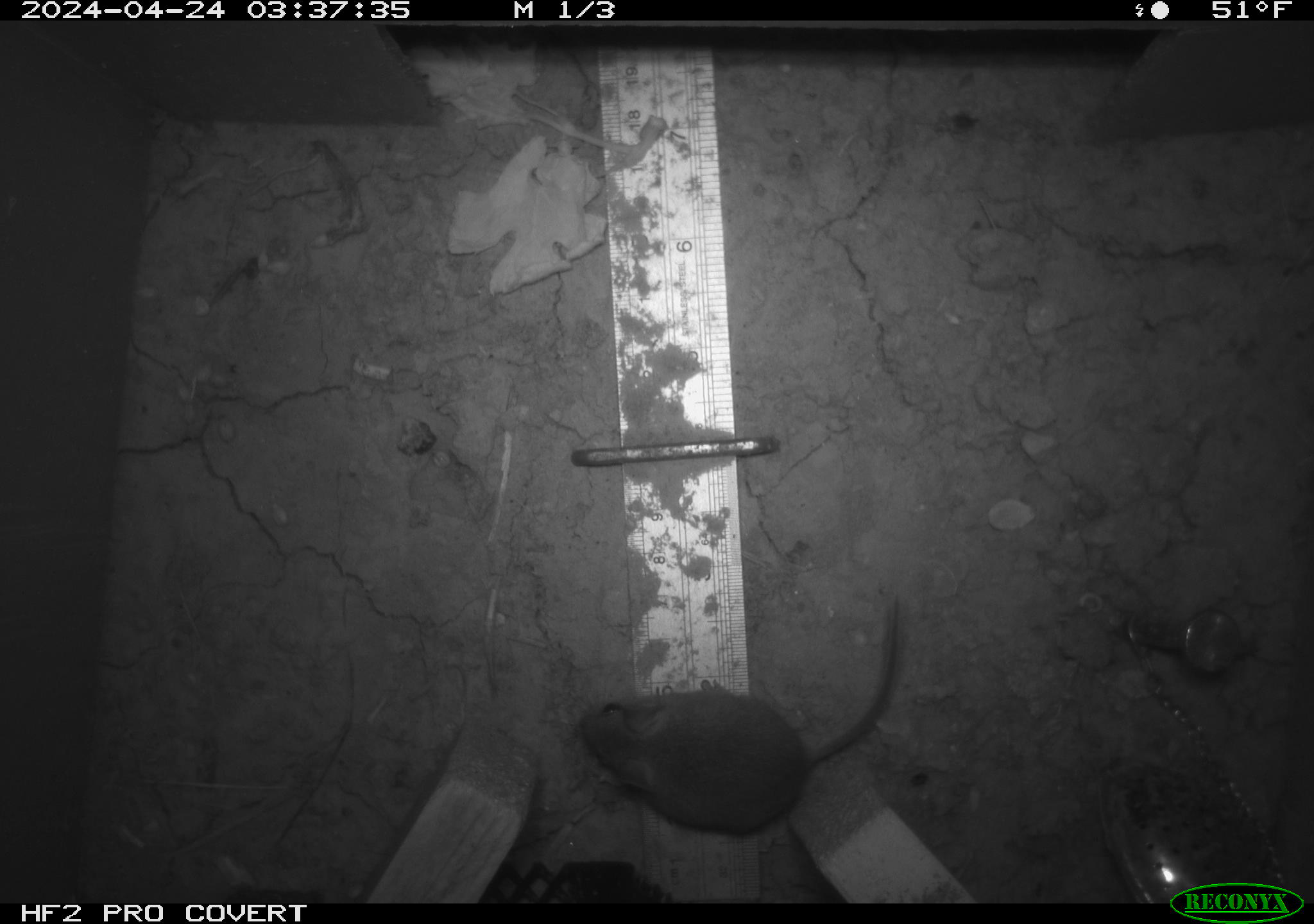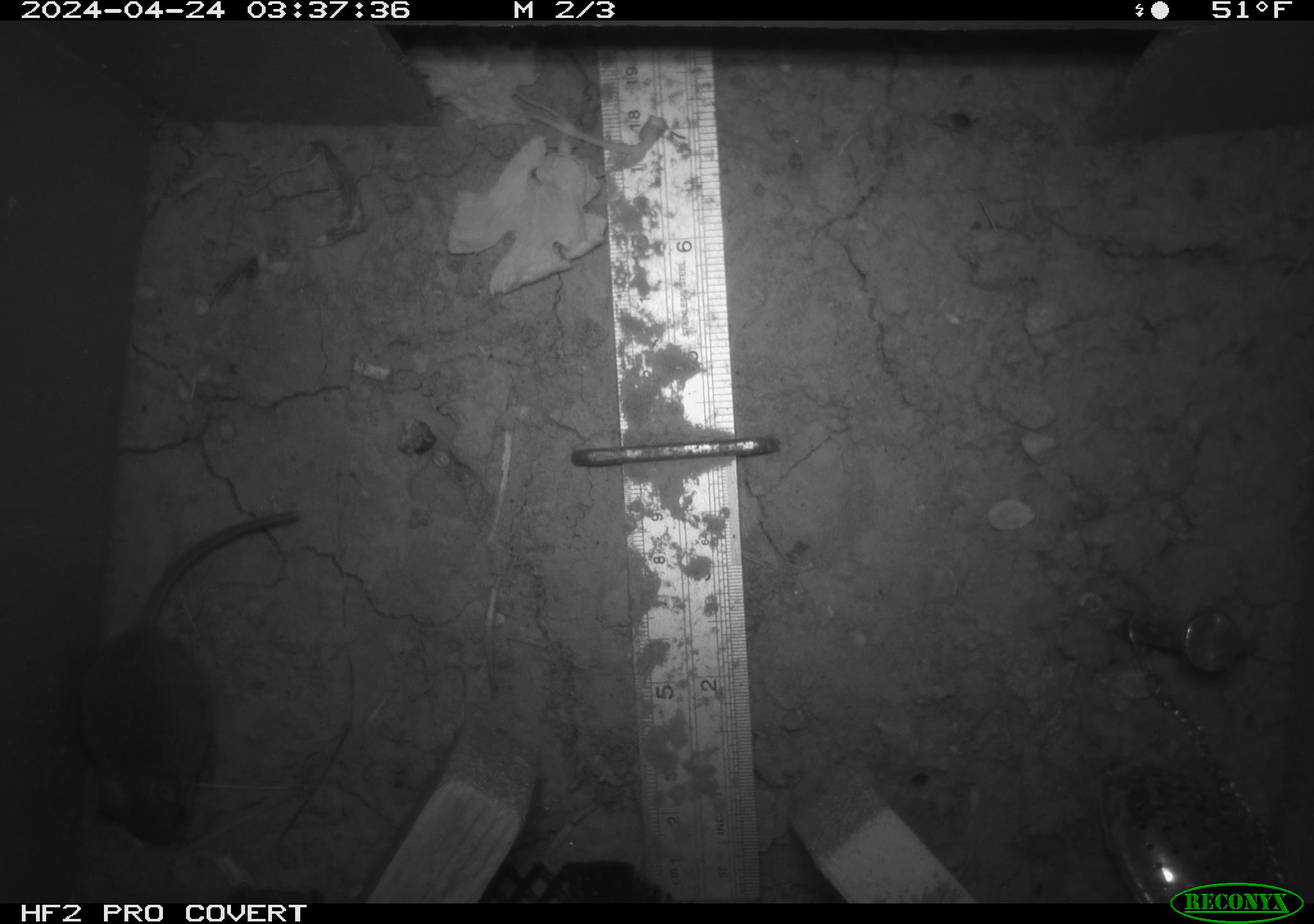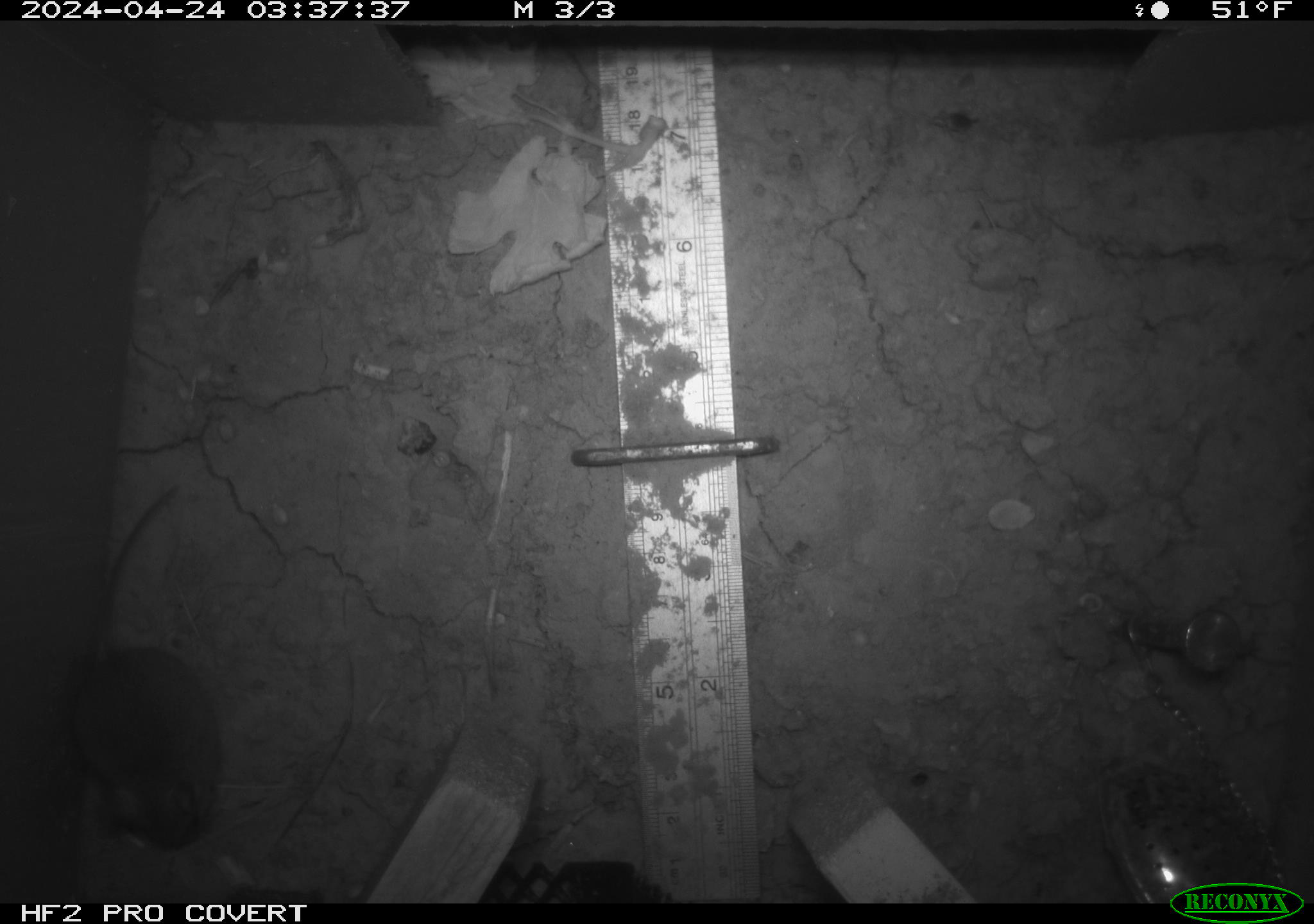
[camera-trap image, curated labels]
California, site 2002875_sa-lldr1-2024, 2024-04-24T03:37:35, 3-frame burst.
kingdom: Animalia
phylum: Chordata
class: Mammalia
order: Rodentia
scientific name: Rodentia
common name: mouse species